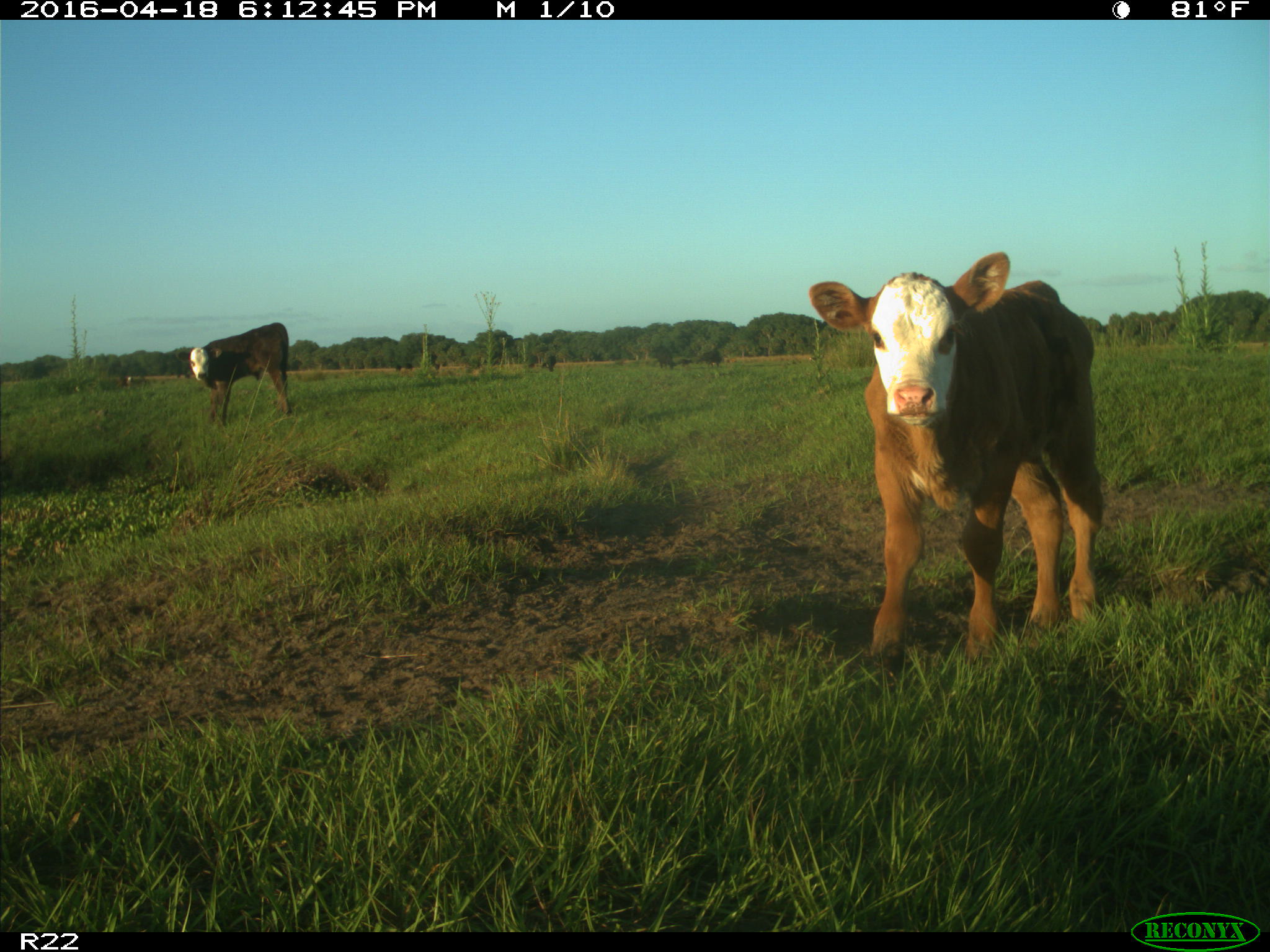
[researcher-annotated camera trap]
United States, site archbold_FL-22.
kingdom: Animalia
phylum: Chordata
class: Mammalia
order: Artiodactyla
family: Bovidae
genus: Bos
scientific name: Bos taurus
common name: domestic cow